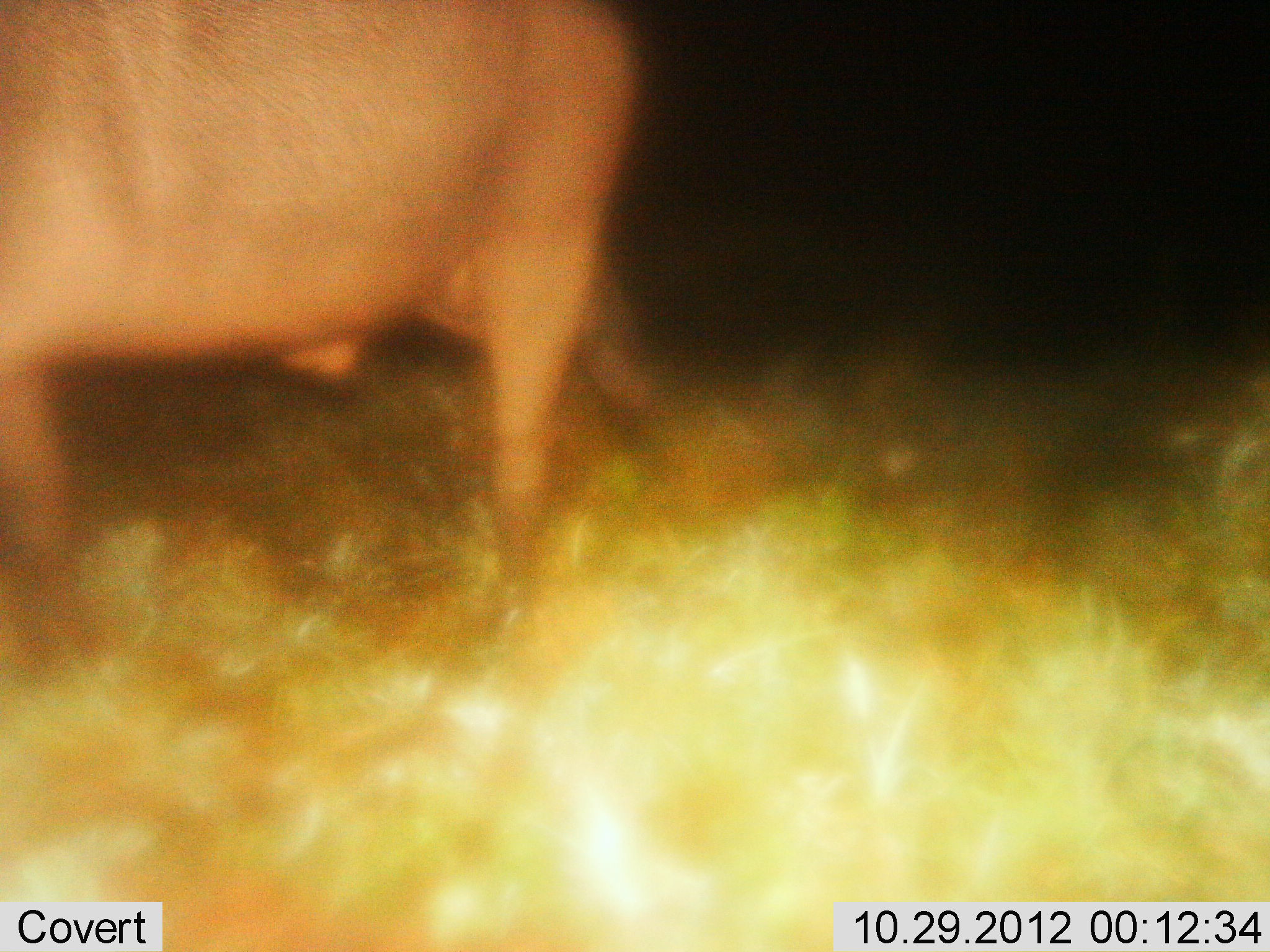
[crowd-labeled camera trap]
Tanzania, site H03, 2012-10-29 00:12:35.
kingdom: Animalia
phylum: Chordata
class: Mammalia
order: Artiodactyla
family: Bovidae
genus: Syncerus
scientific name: Syncerus caffer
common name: cape buffalo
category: buffalo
Buffalo (cape buffalo) (Syncerus caffer), count 1. Behavior (volunteer vote fractions): standing 67%, resting 0%, moving 50%, interacting 0%. Young present (vote fraction): 0%. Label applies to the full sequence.